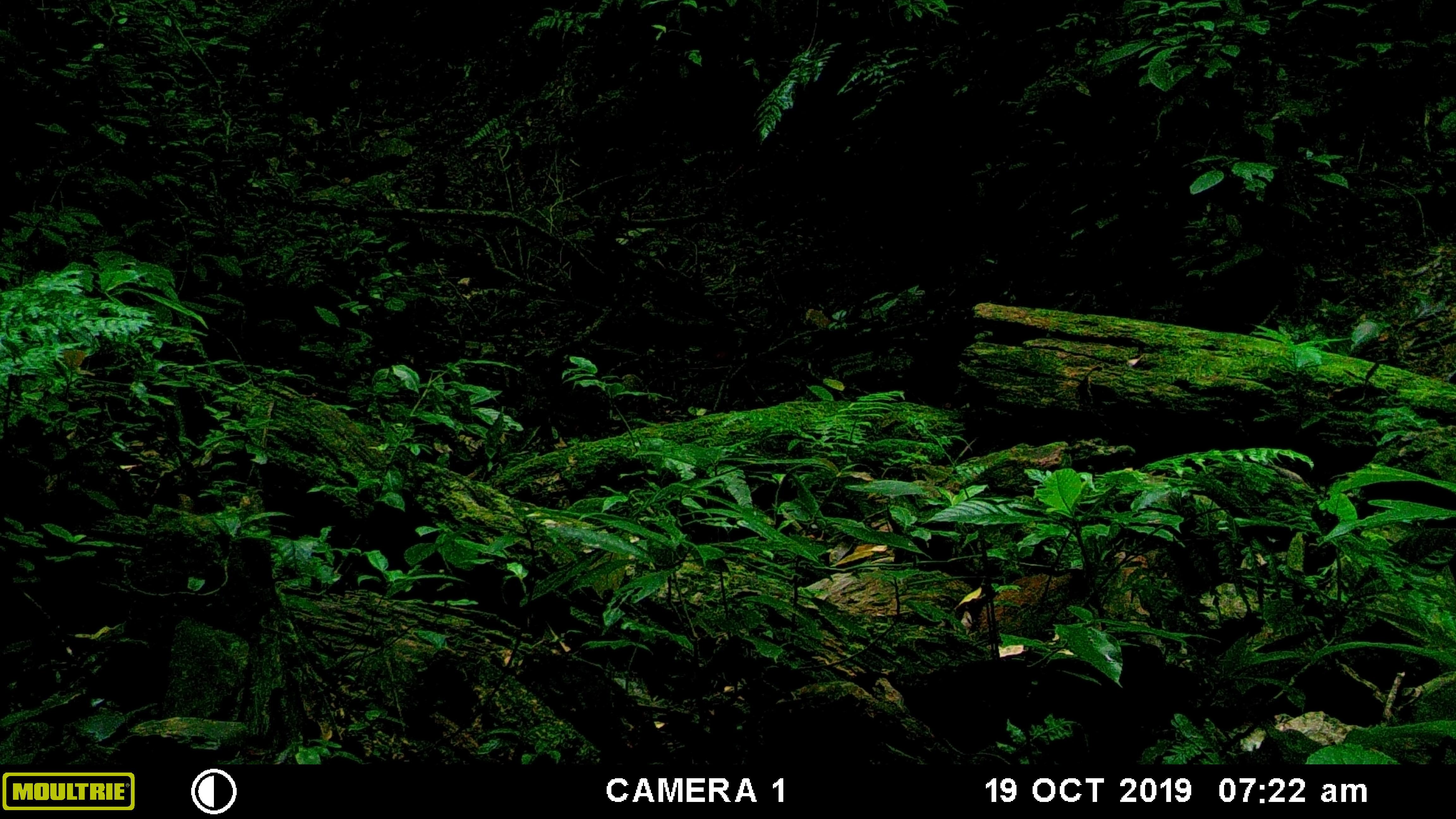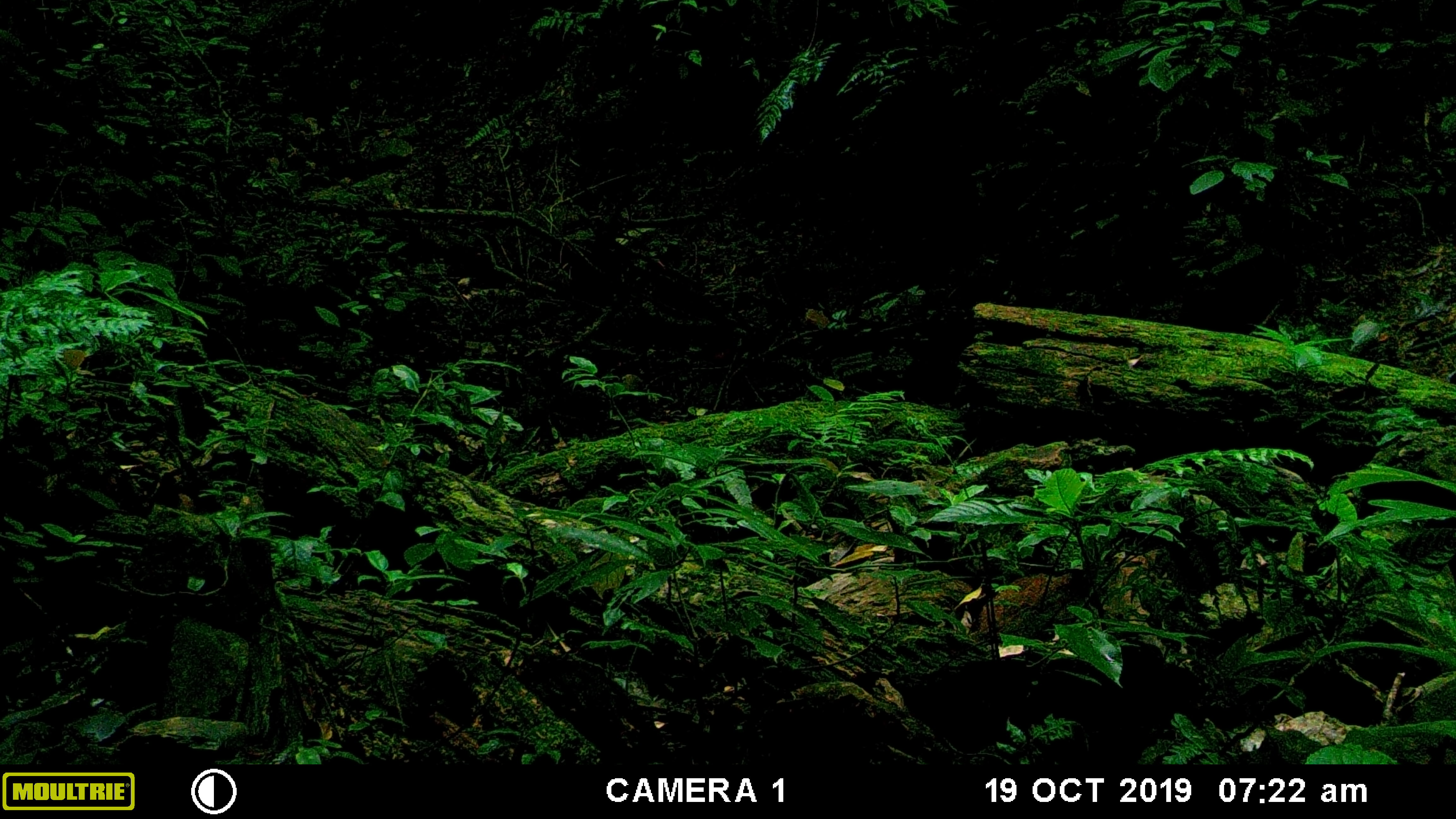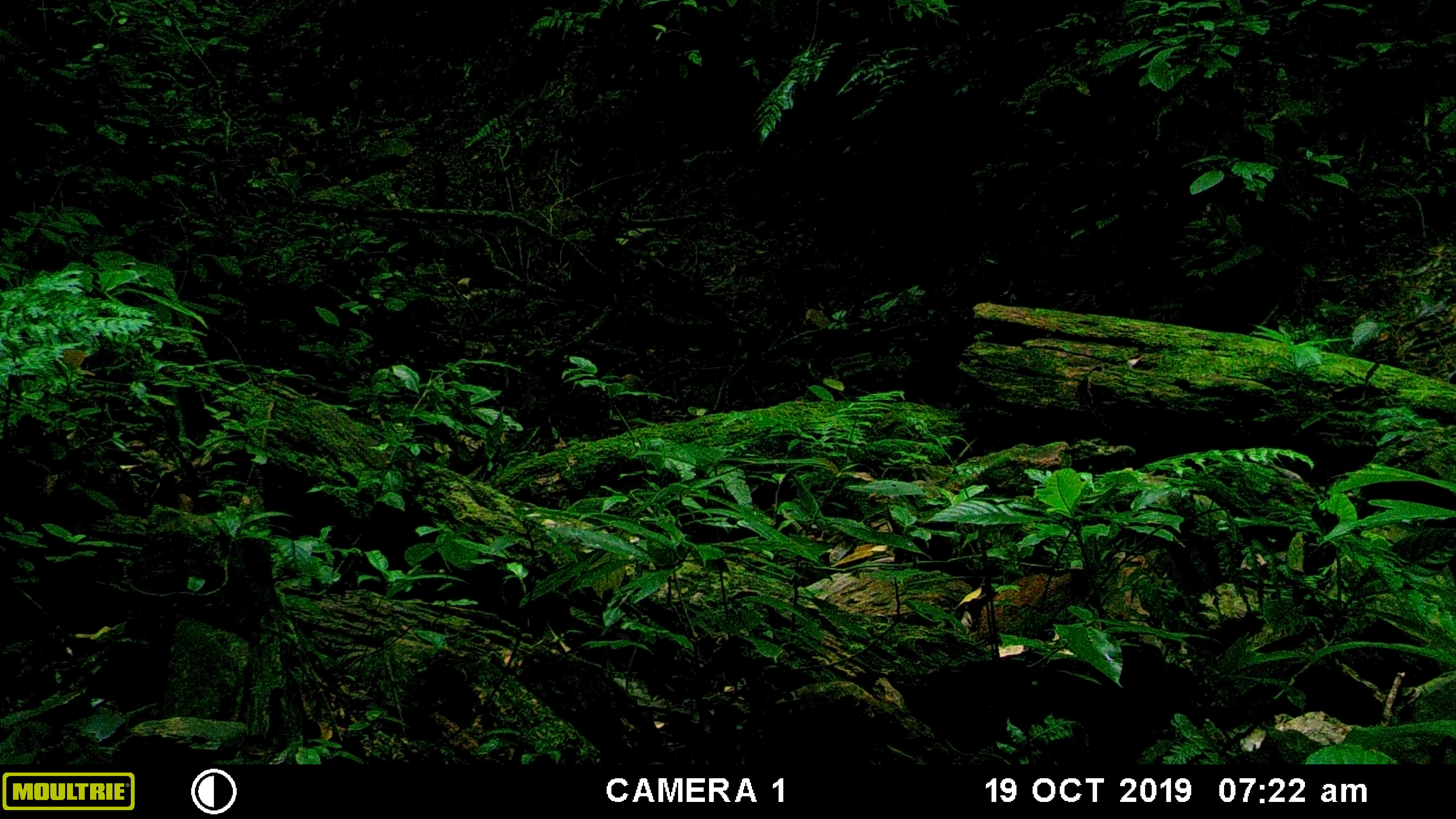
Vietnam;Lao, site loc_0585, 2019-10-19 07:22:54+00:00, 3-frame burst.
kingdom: Animalia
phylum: Chordata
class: Mammalia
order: Artiodactyla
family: Suidae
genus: Sus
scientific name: Sus scrofa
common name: eurasian wild pig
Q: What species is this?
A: Eurasian wild pig (Sus scrofa).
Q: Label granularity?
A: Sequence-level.